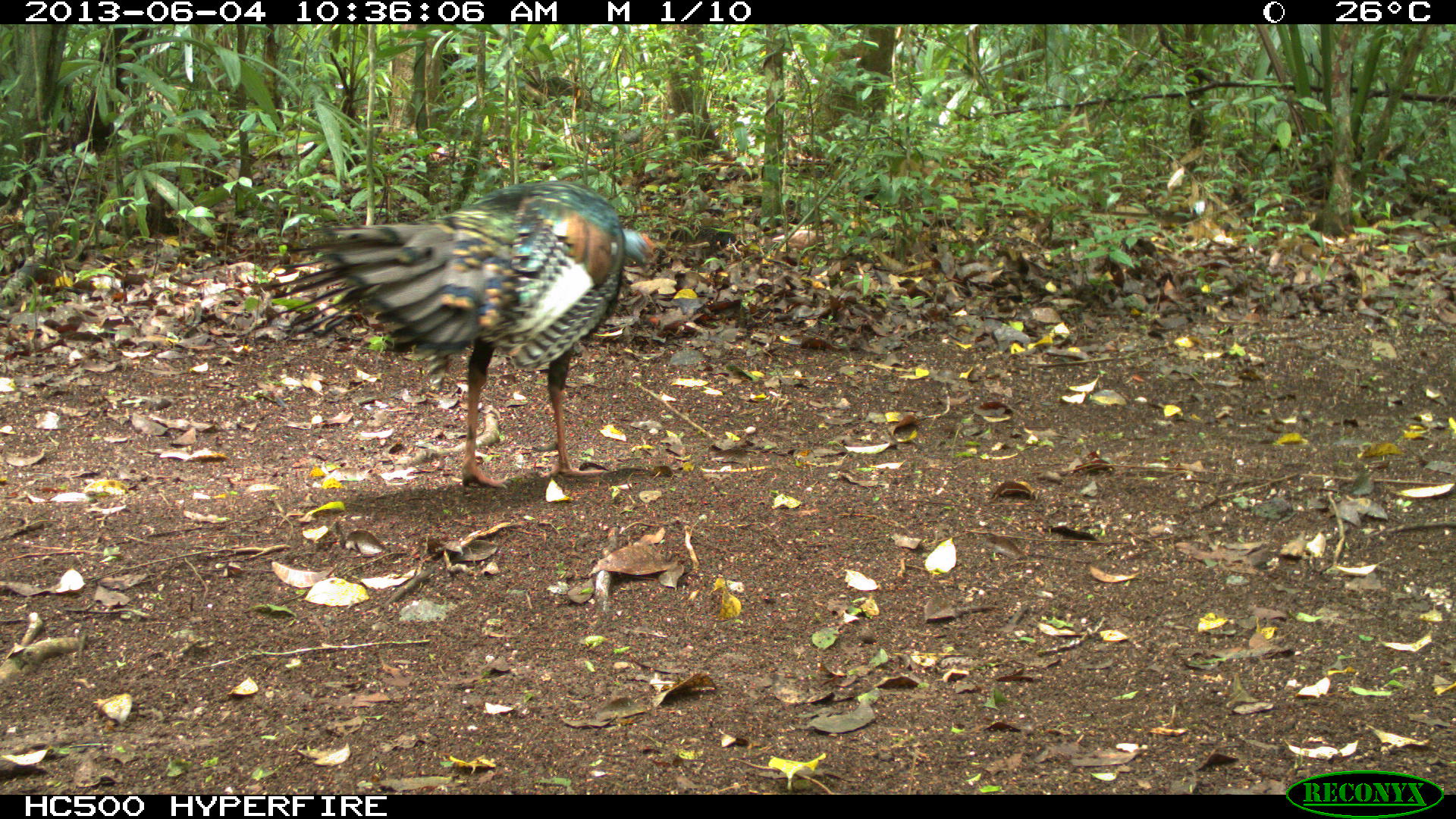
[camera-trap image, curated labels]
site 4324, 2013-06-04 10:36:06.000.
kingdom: Animalia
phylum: Chordata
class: Aves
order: Galliformes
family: Phasianidae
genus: Meleagris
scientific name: Meleagris ocellata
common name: ocellated turkey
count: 1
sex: male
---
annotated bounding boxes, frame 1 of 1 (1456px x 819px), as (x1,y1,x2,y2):
meleagris ocellata: (260,176,657,487)